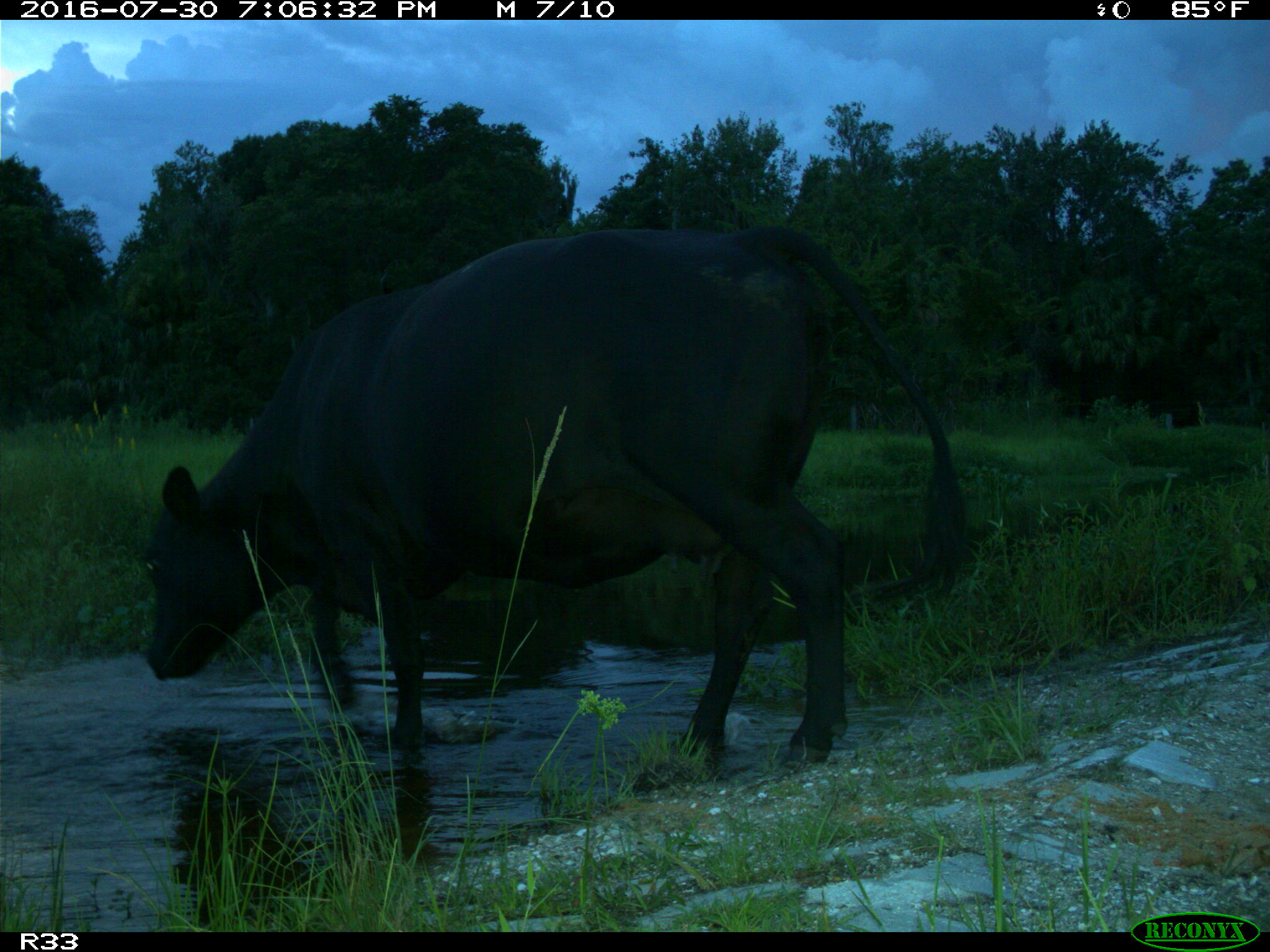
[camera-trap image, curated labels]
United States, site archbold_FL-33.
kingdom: Animalia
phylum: Chordata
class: Mammalia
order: Artiodactyla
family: Bovidae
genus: Bos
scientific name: Bos taurus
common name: domestic cow